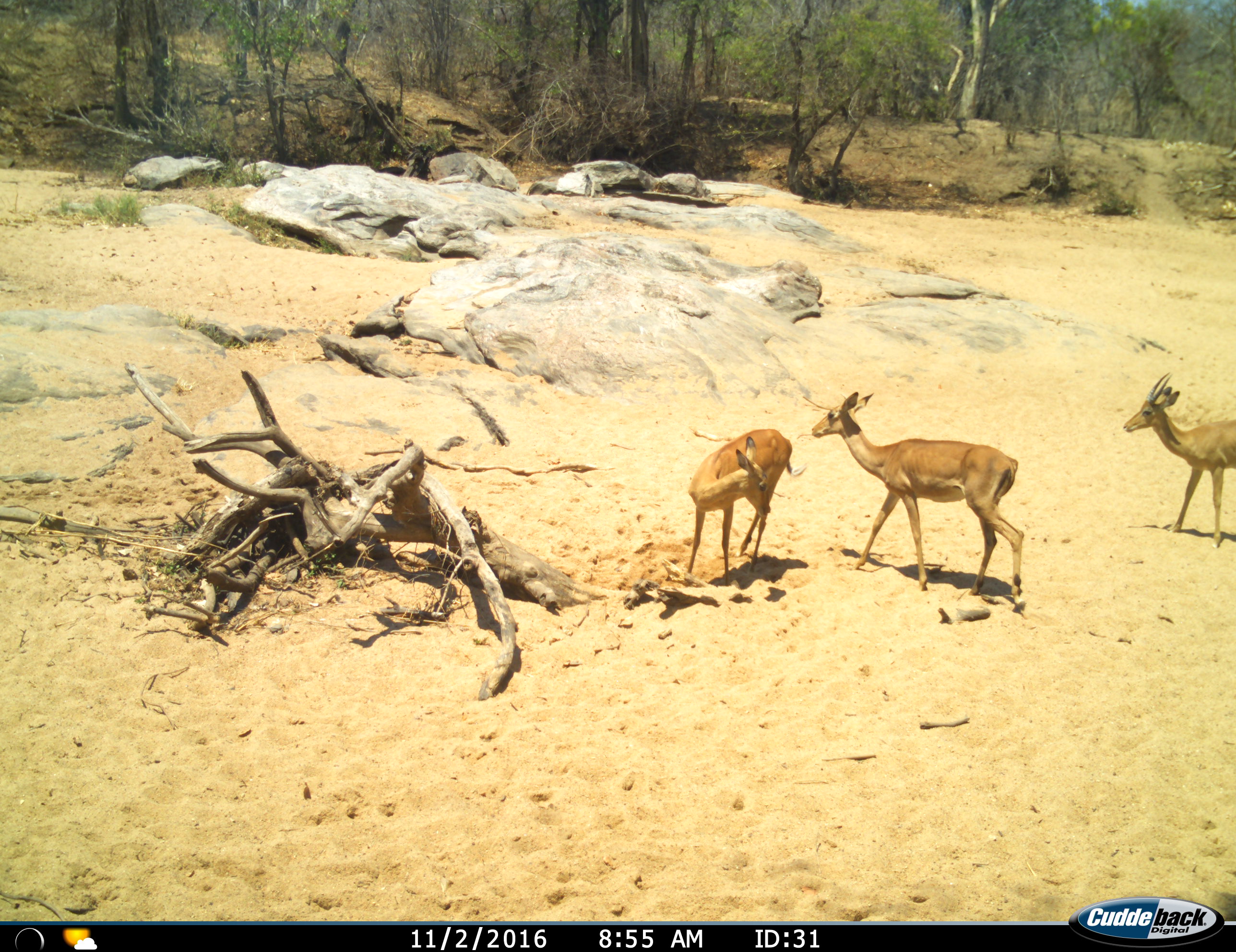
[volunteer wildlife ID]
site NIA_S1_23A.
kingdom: Animalia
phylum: Chordata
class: Mammalia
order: Artiodactyla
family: Bovidae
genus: Aepyceros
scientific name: Aepyceros melampus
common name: impala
Impala (Aepyceros melampus), count 3. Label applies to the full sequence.